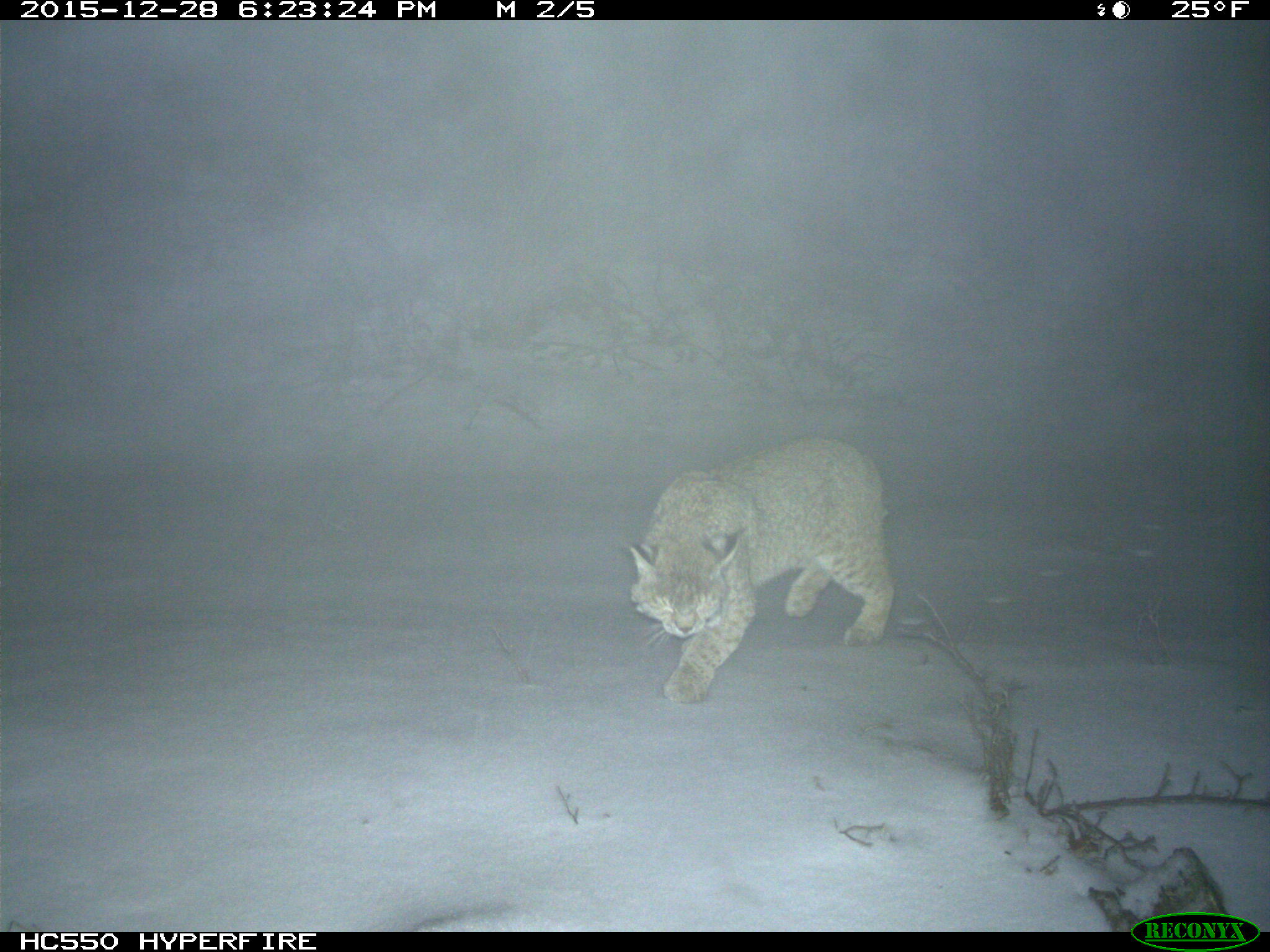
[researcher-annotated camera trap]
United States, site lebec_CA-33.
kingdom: Animalia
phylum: Chordata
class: Mammalia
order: Carnivora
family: Felidae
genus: Lynx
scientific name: Lynx rufus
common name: bobcat